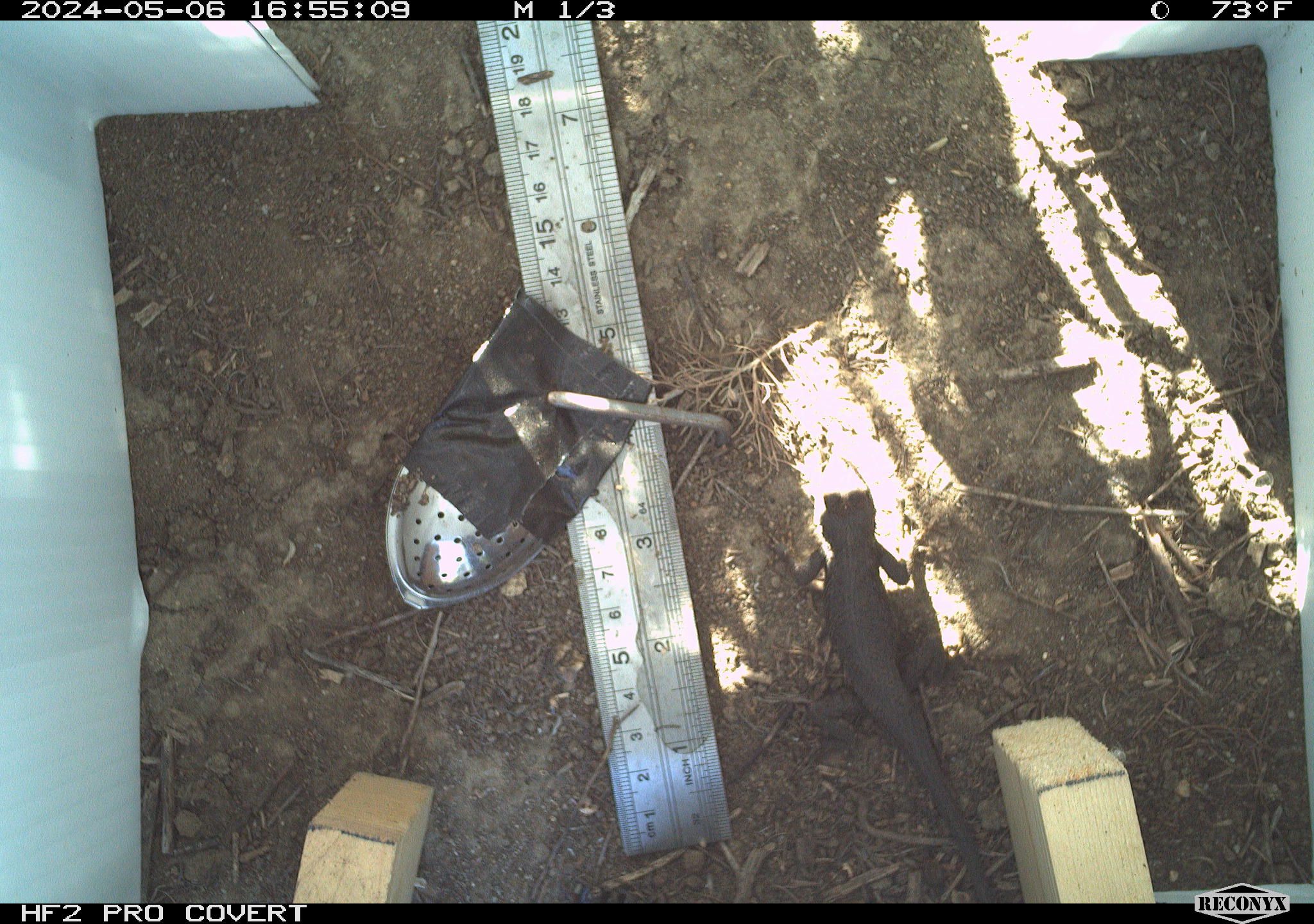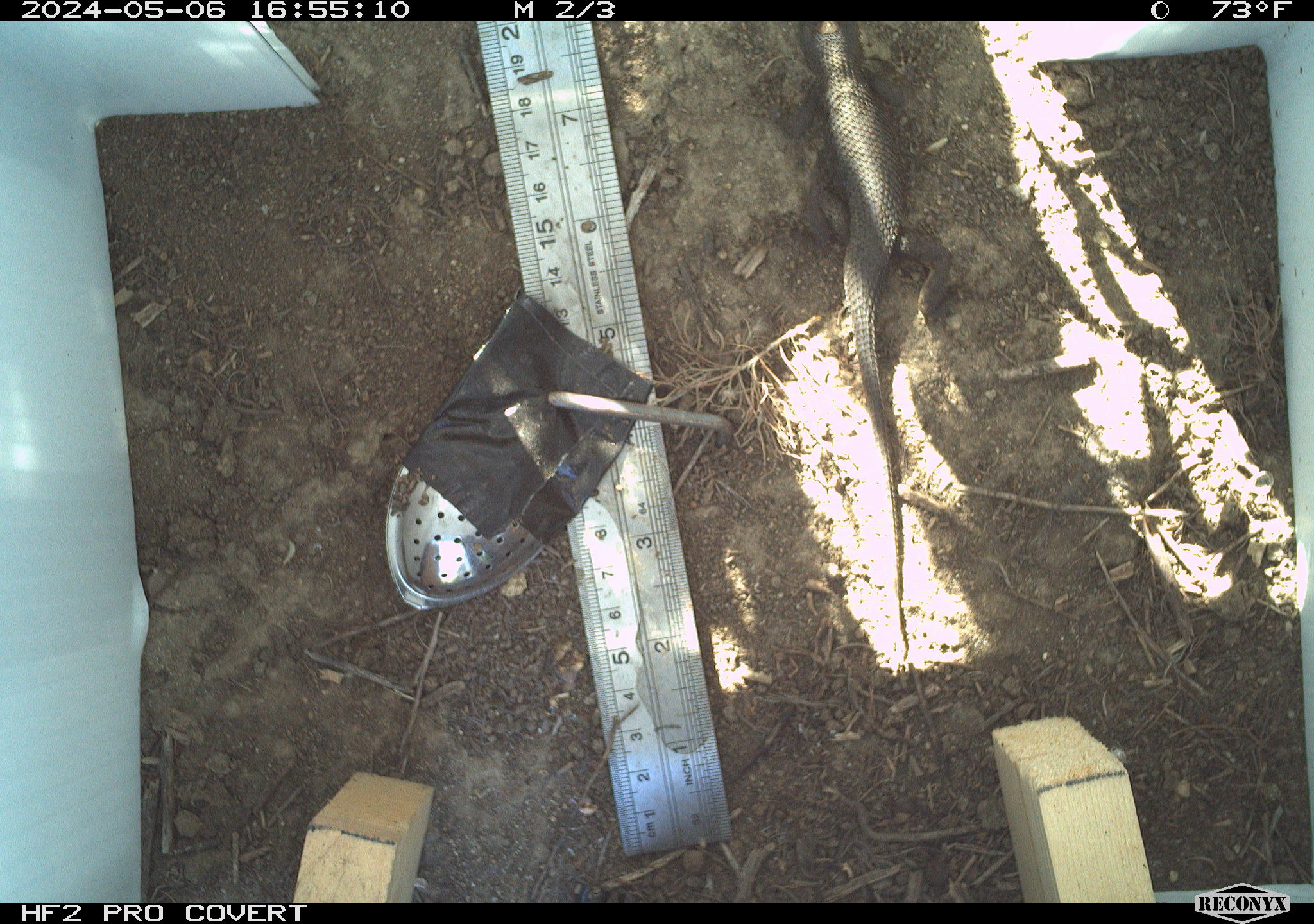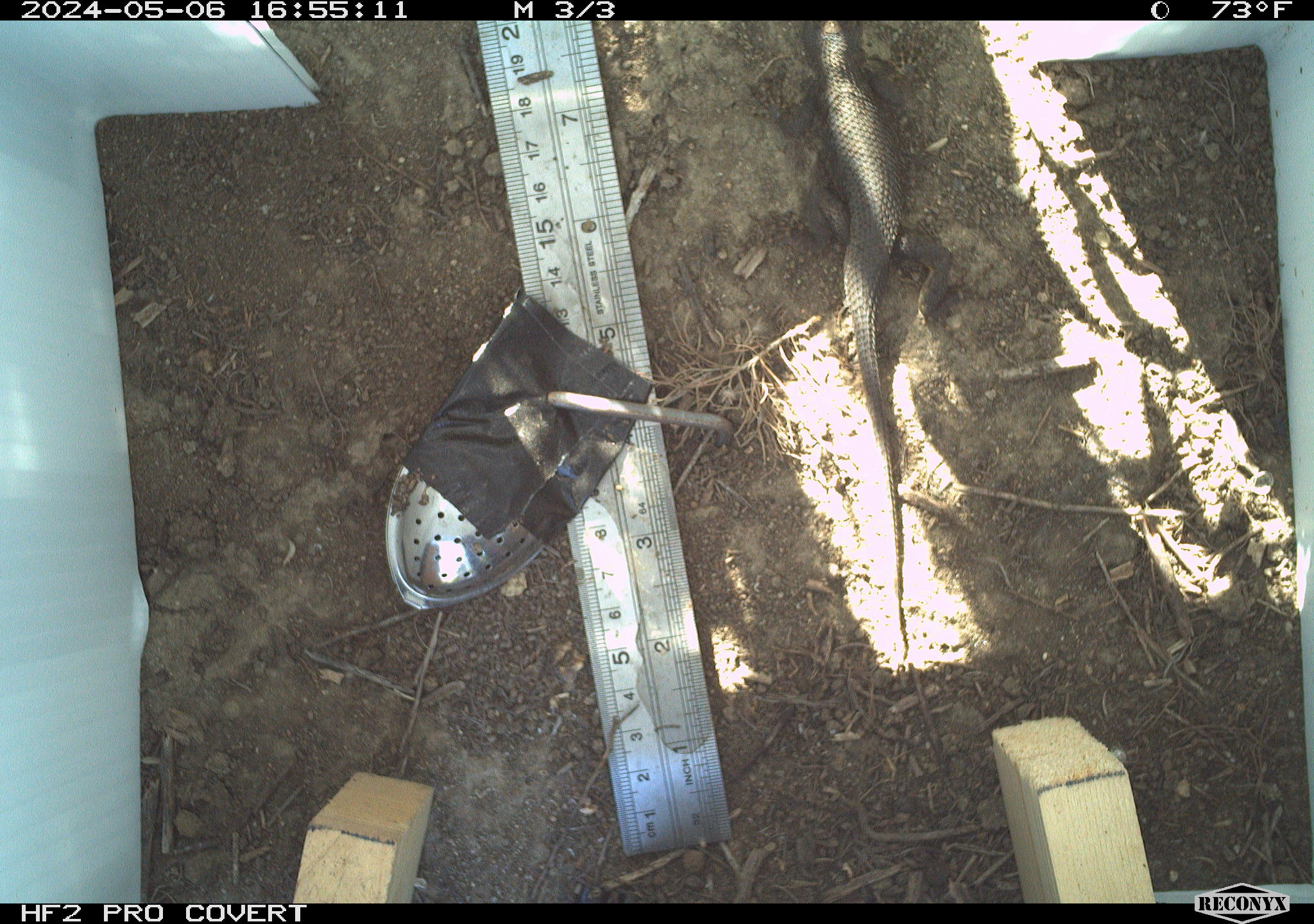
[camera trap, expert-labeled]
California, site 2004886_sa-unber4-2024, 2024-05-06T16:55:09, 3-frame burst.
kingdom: Animalia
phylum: Chordata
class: Reptilia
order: Squamata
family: Phrynosomatidae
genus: Sceloporus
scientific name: Sceloporus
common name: spiny lizards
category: sceloporus species